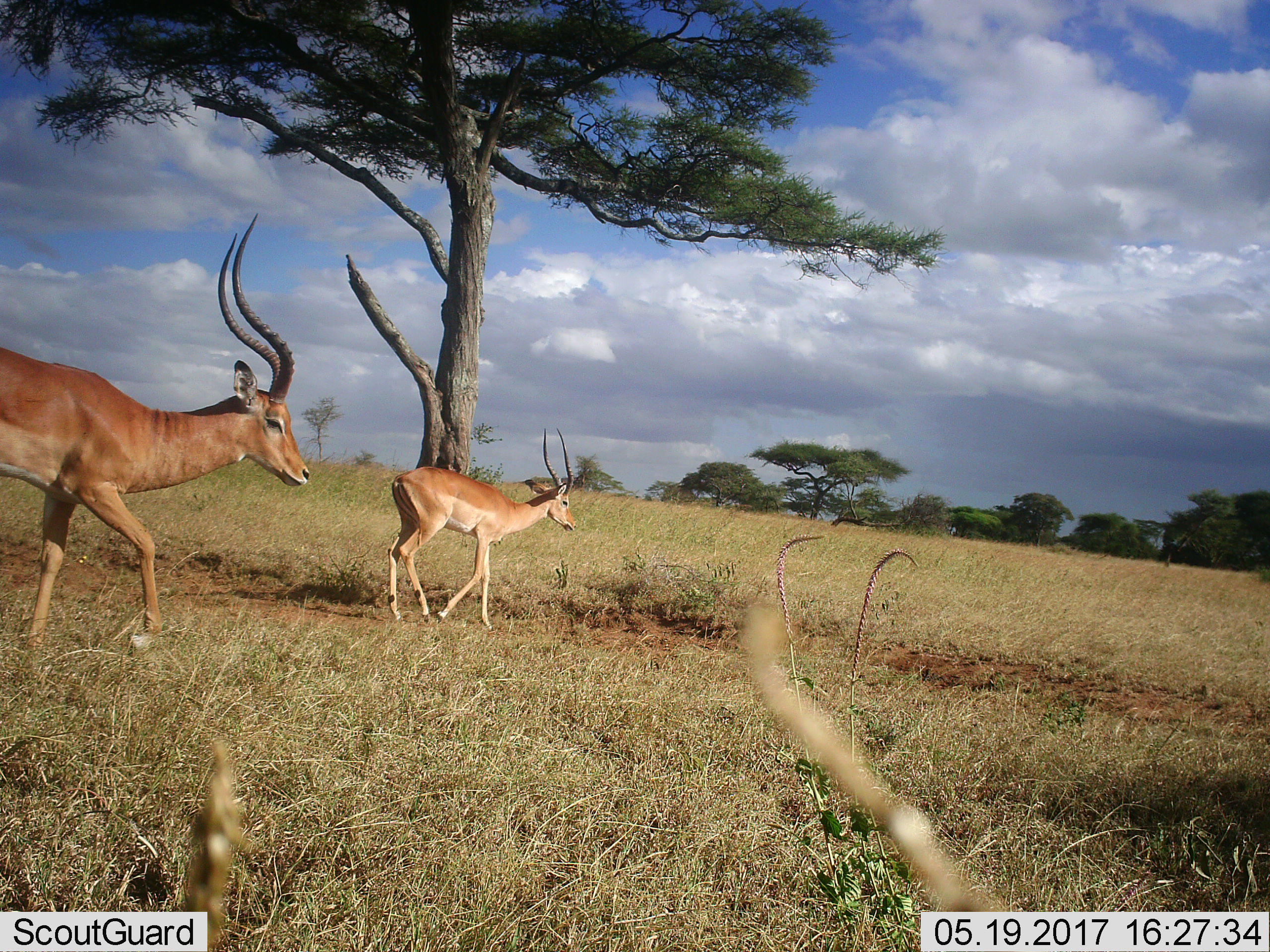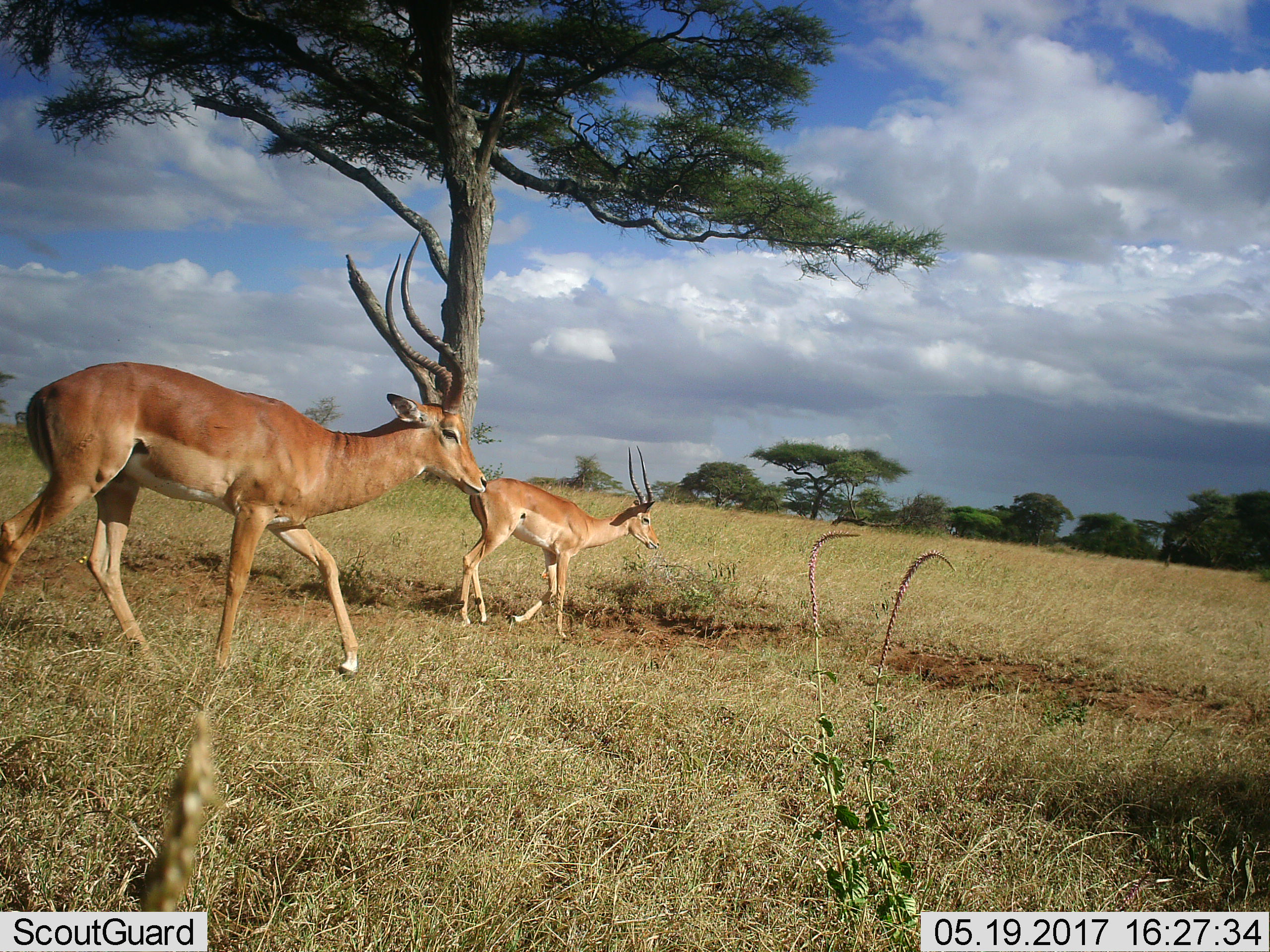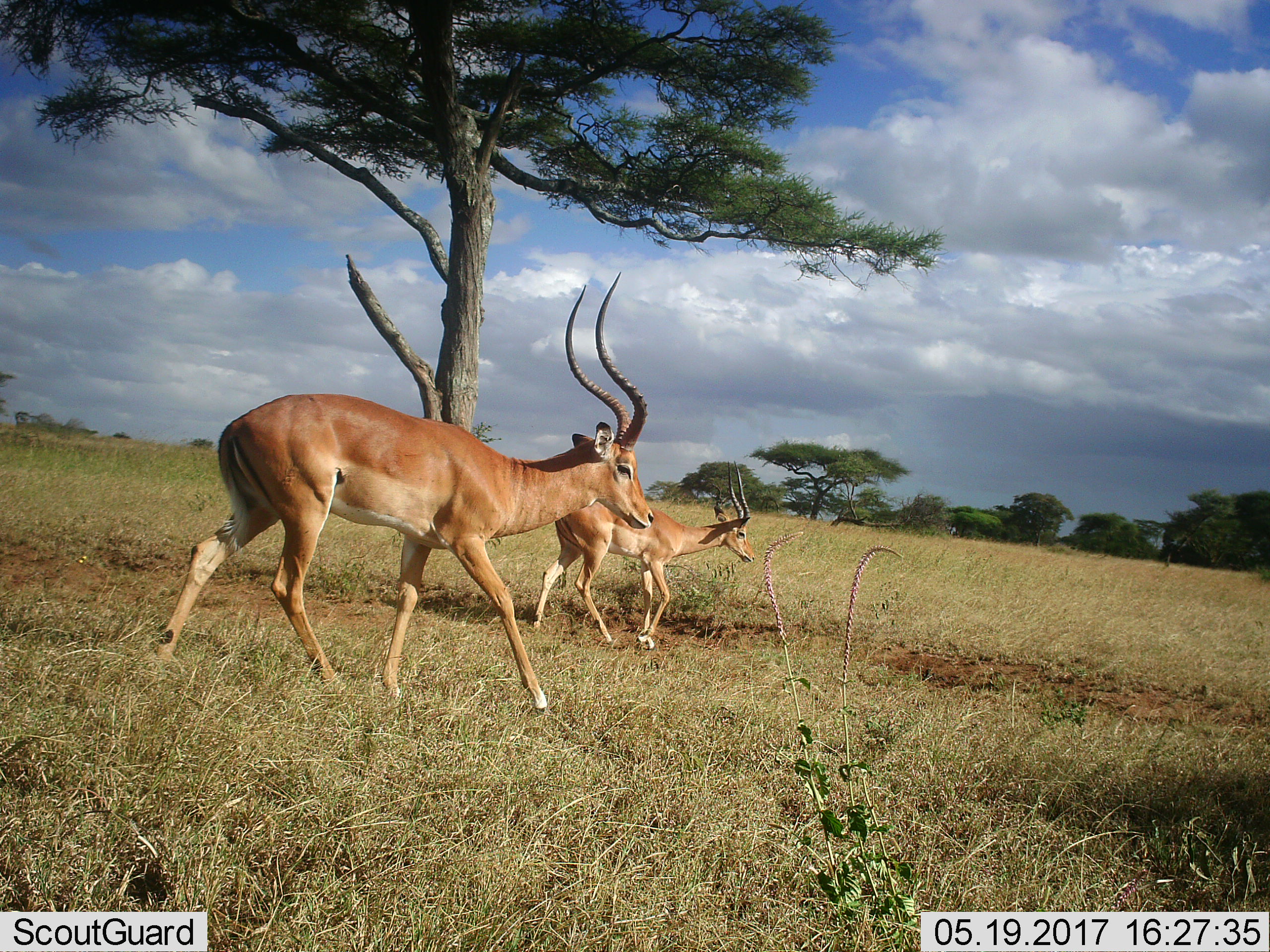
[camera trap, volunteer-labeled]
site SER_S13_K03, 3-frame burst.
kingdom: Animalia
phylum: Chordata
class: Mammalia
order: Artiodactyla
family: Bovidae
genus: Aepyceros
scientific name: Aepyceros melampus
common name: impala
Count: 2.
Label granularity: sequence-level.